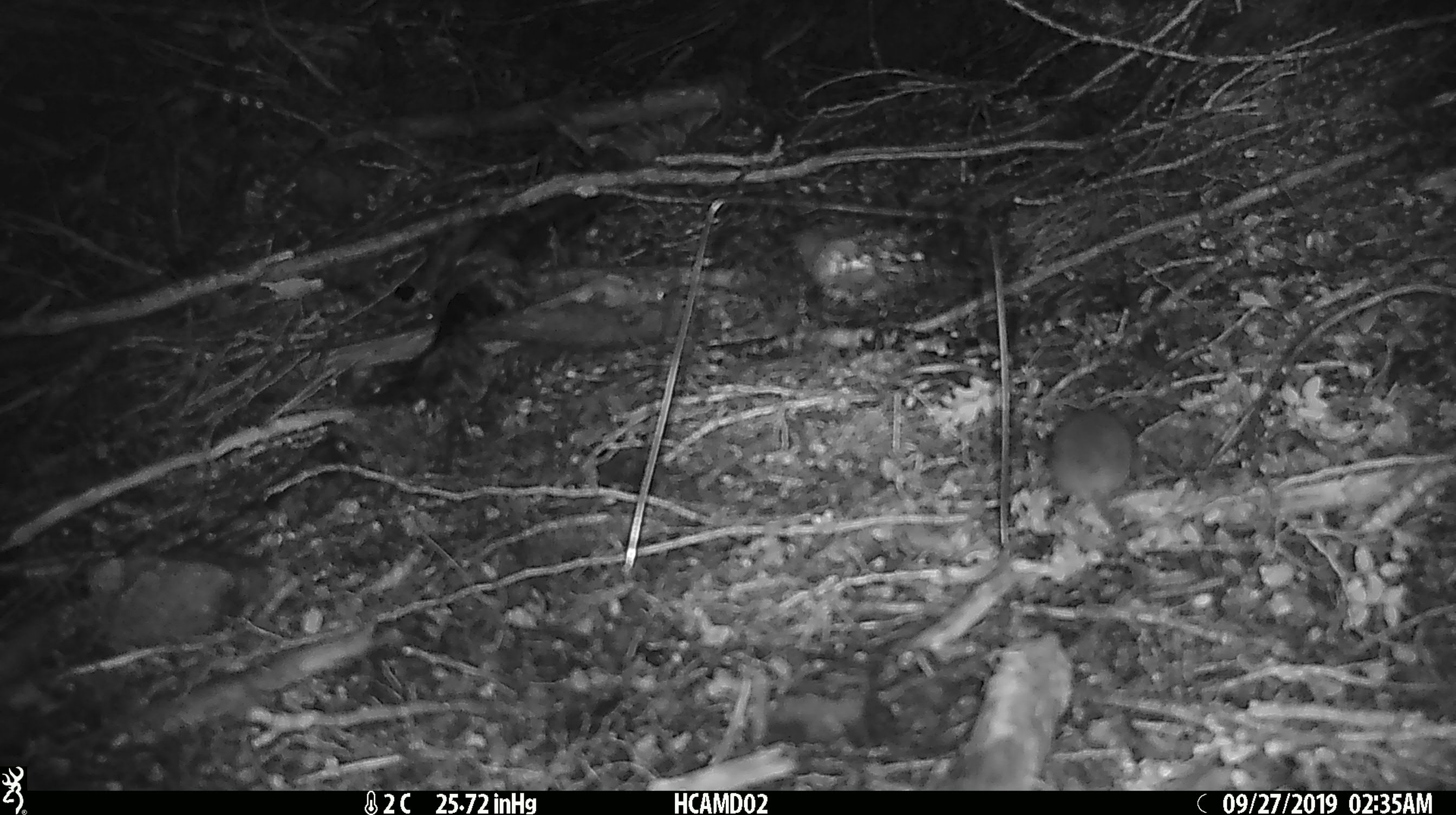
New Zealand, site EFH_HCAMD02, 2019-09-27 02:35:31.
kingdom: Animalia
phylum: Chordata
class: Mammalia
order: Rodentia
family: Muridae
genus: Mus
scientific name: Mus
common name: mouse